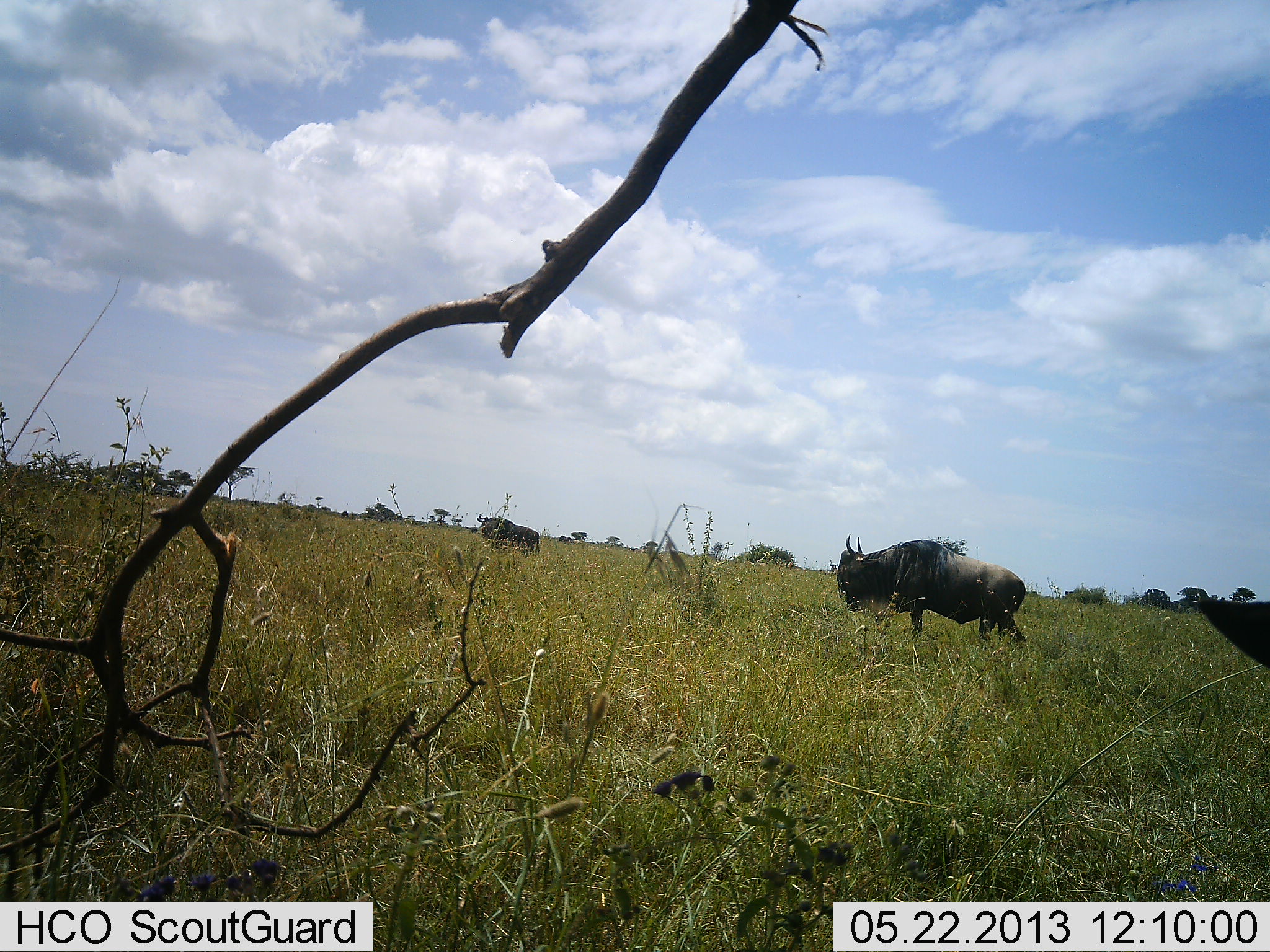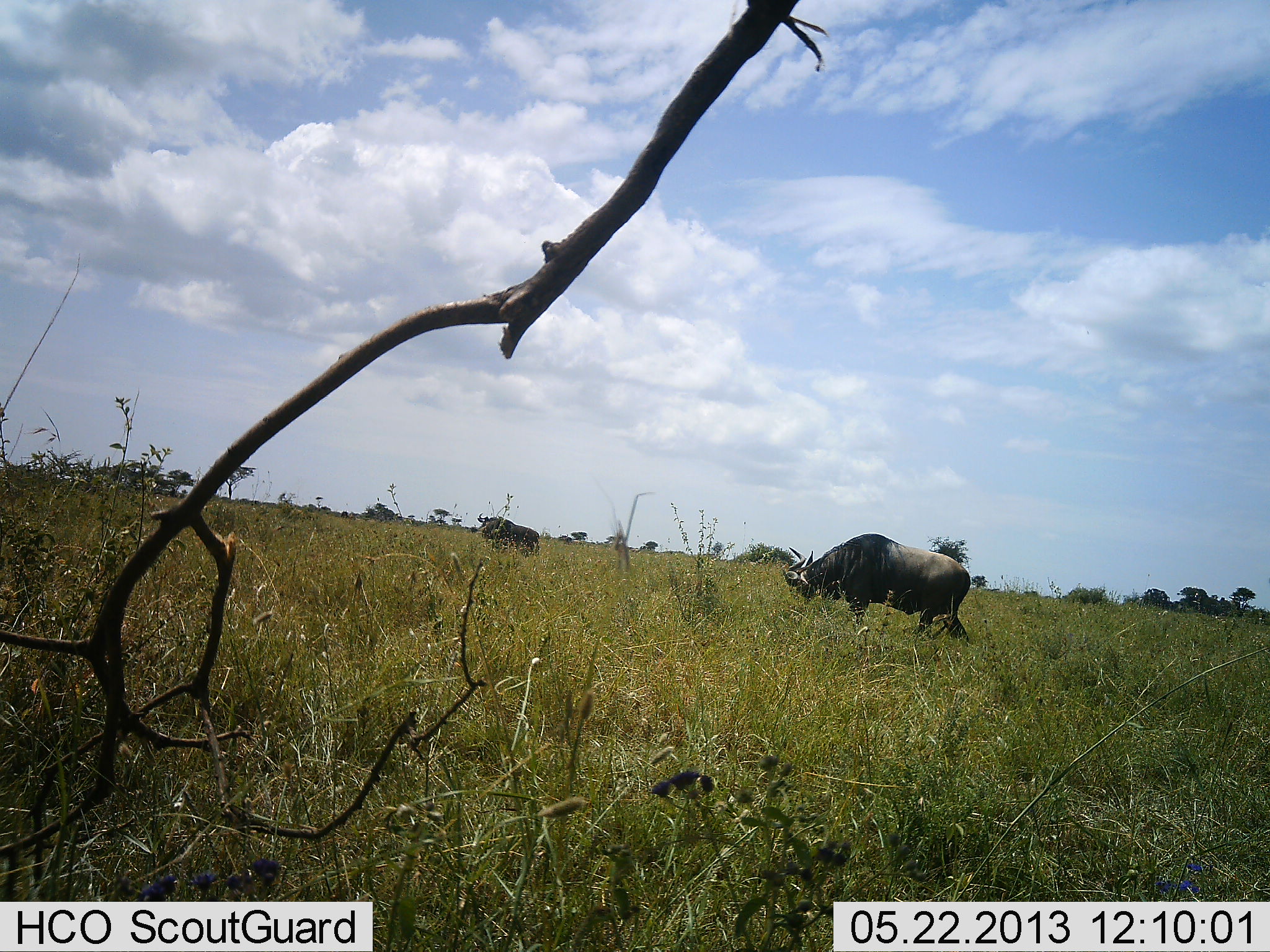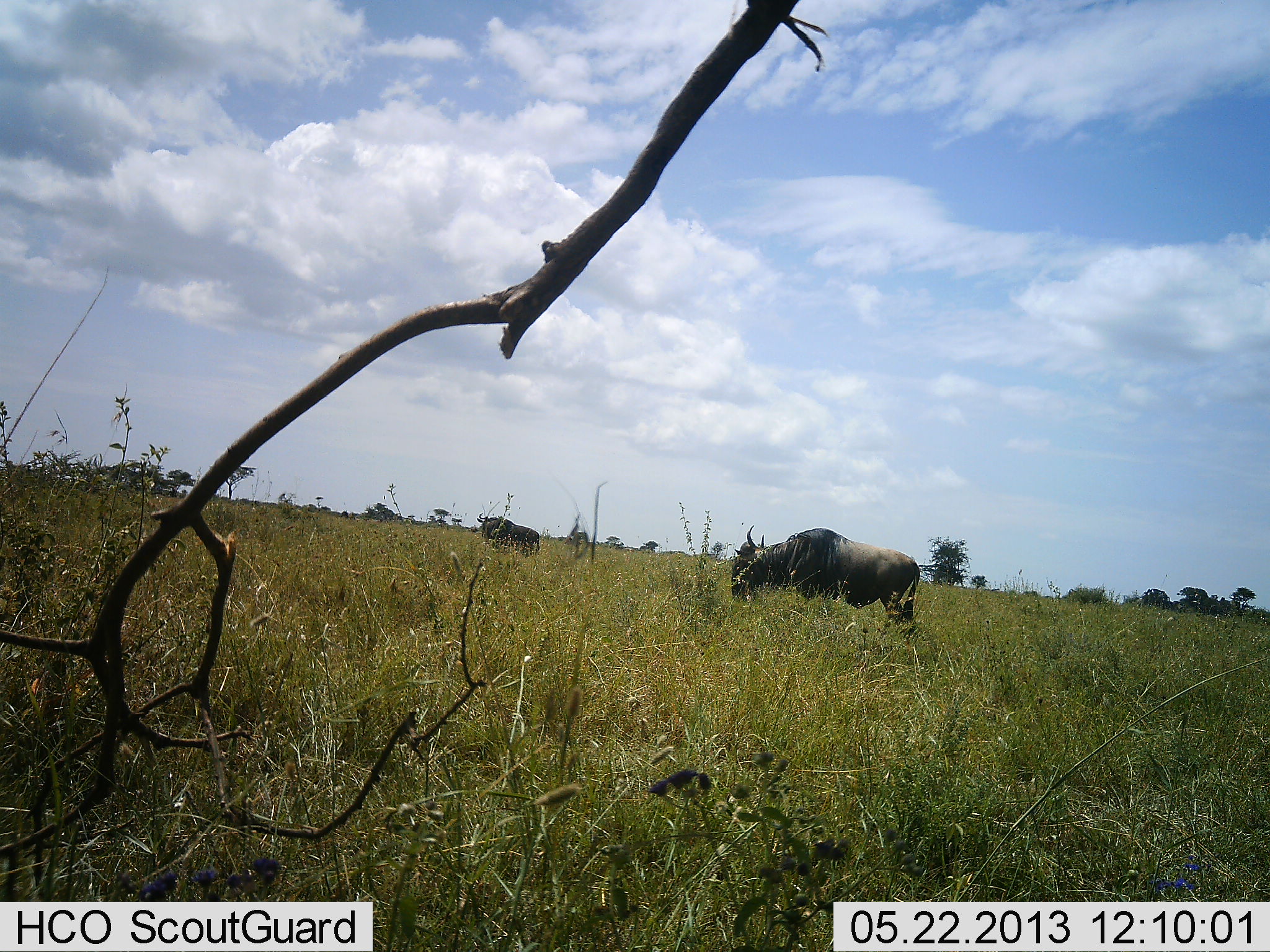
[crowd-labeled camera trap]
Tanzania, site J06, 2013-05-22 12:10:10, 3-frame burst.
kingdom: Animalia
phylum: Chordata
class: Mammalia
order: Artiodactyla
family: Bovidae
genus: Connochaetes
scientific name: Connochaetes taurinus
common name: blue wildebeest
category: wildebeest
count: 3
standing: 65%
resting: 0%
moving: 71%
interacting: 0%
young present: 0%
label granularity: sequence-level